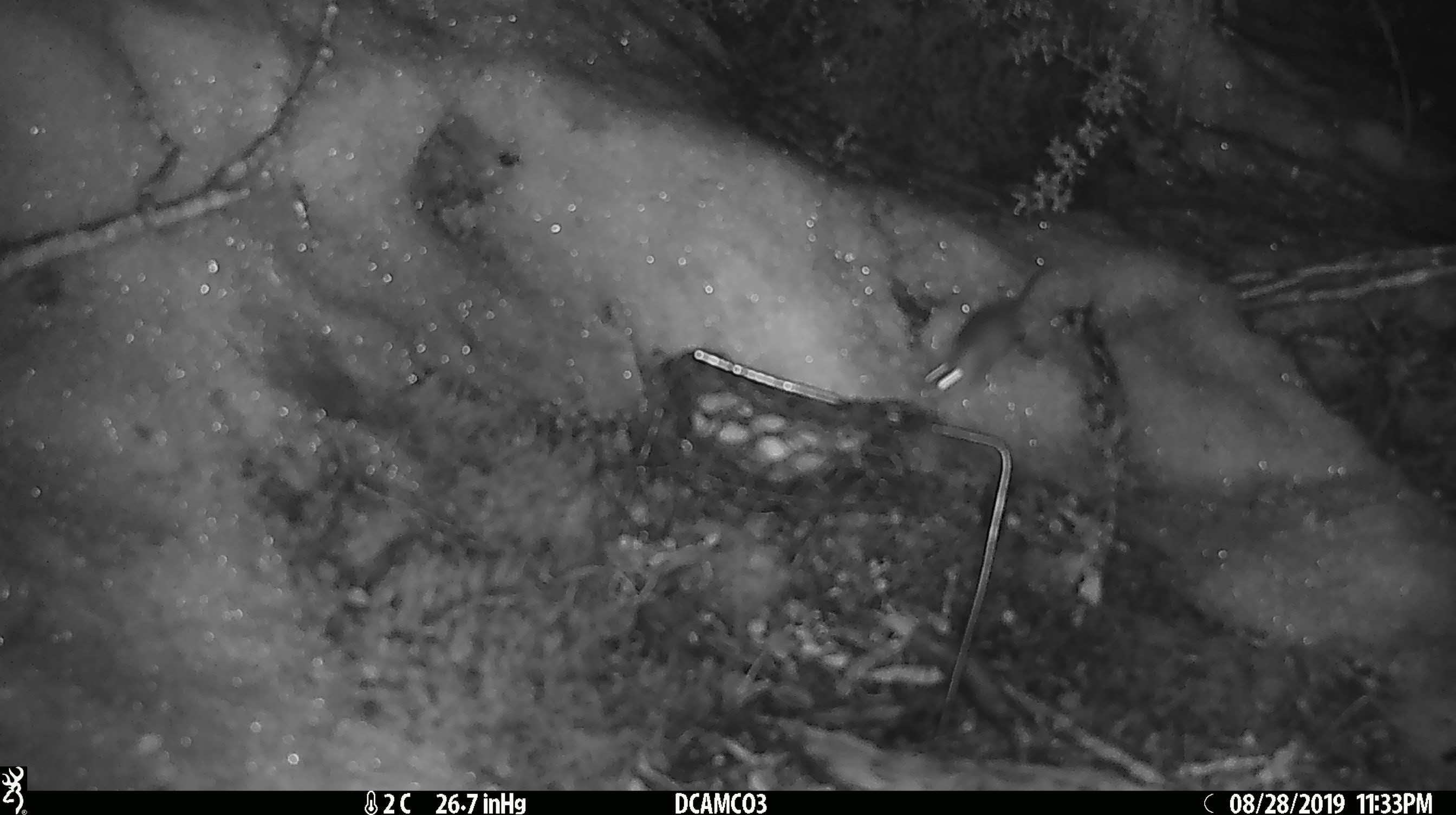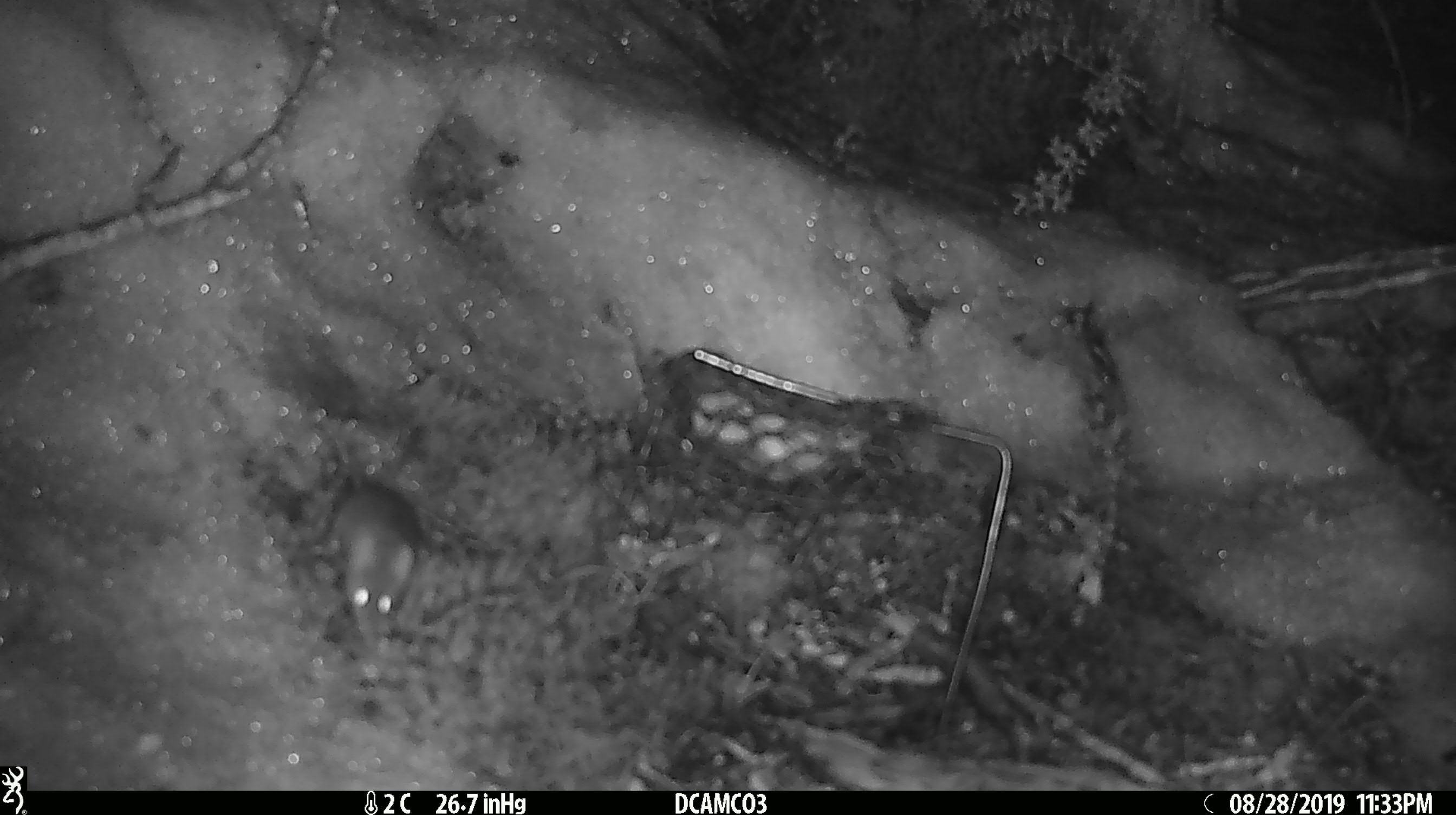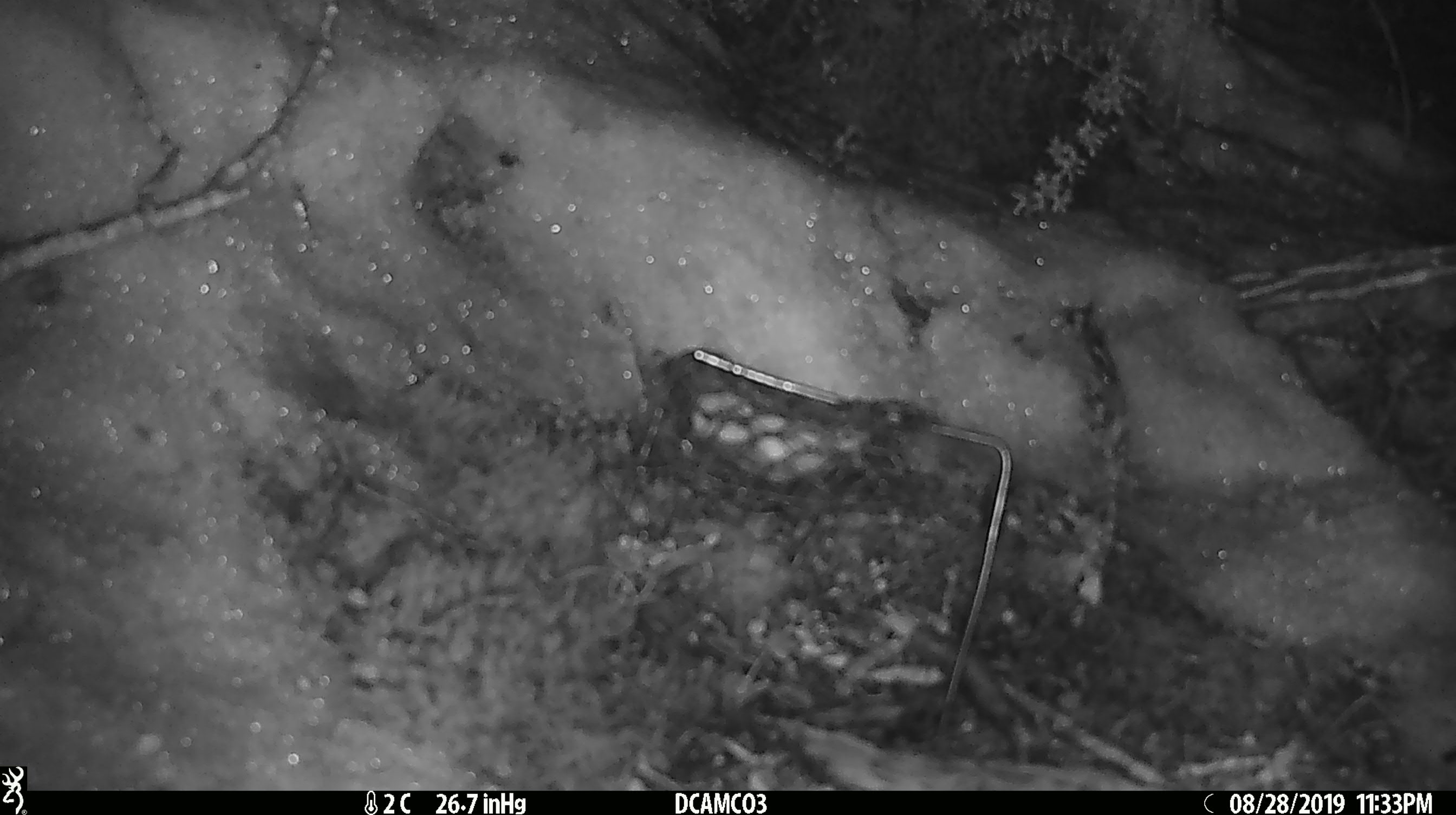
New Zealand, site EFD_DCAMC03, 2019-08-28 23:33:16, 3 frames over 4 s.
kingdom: Animalia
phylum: Chordata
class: Mammalia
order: Rodentia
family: Muridae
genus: Mus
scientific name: Mus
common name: mouse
Mouse (Mus).